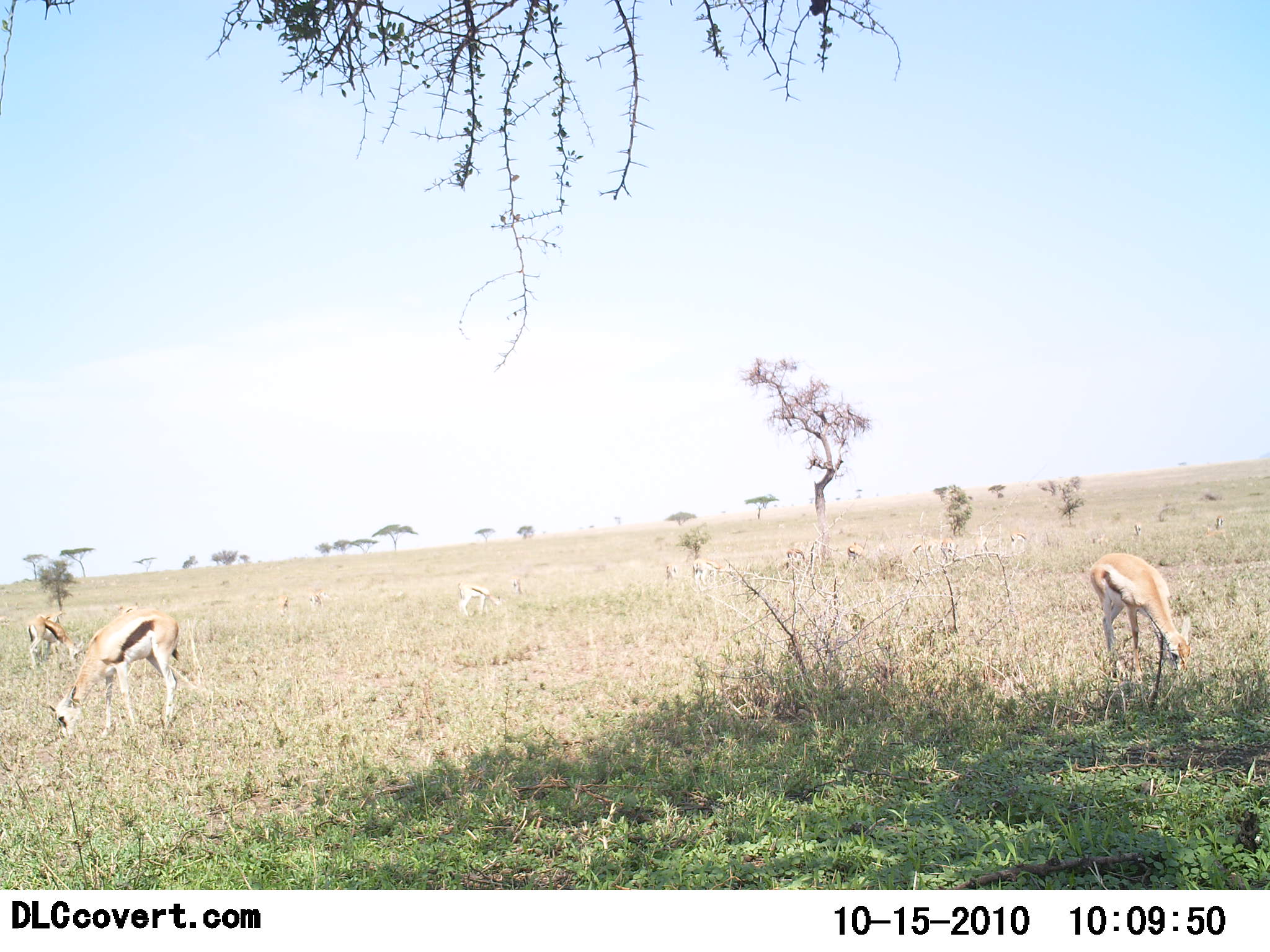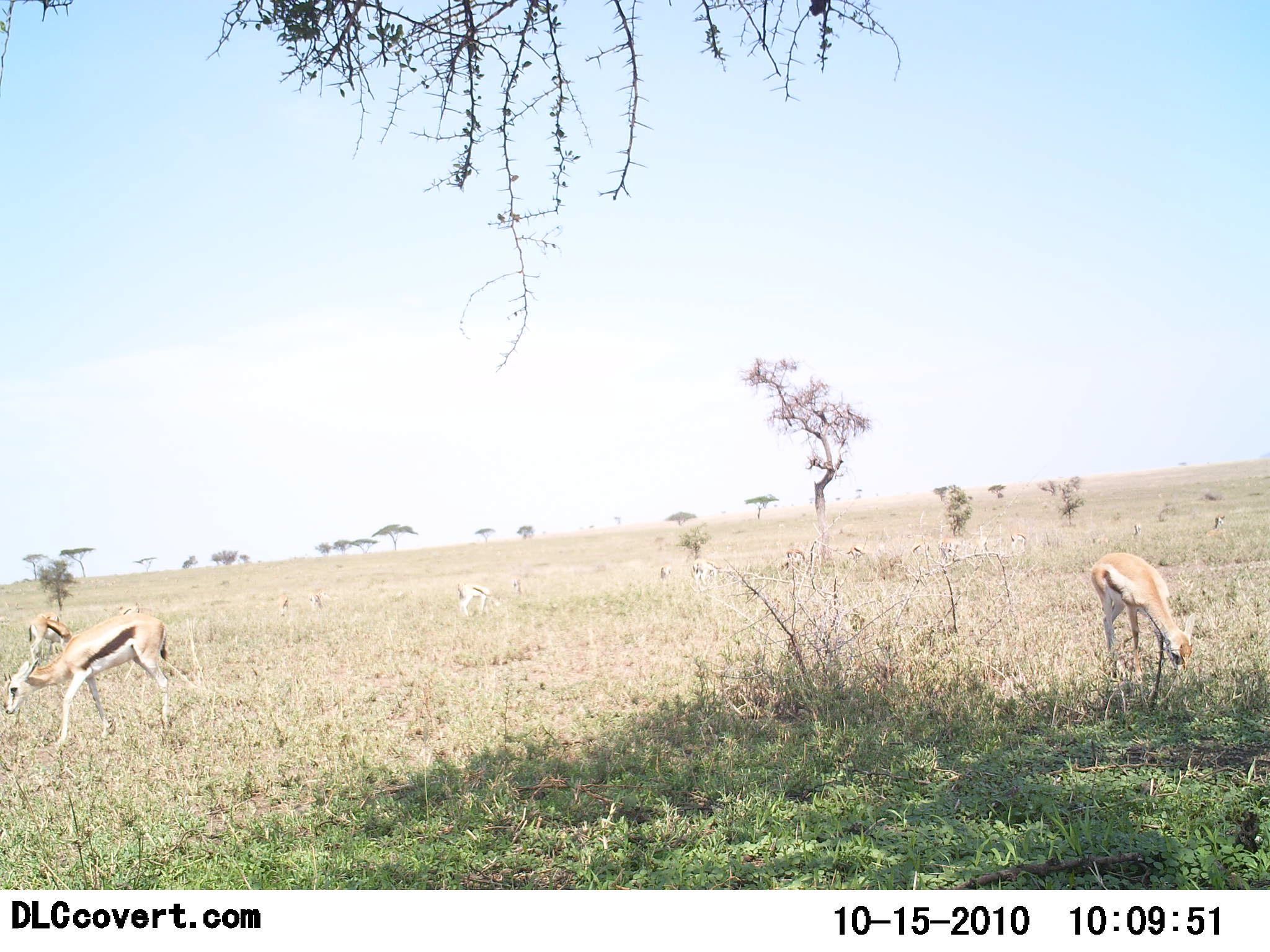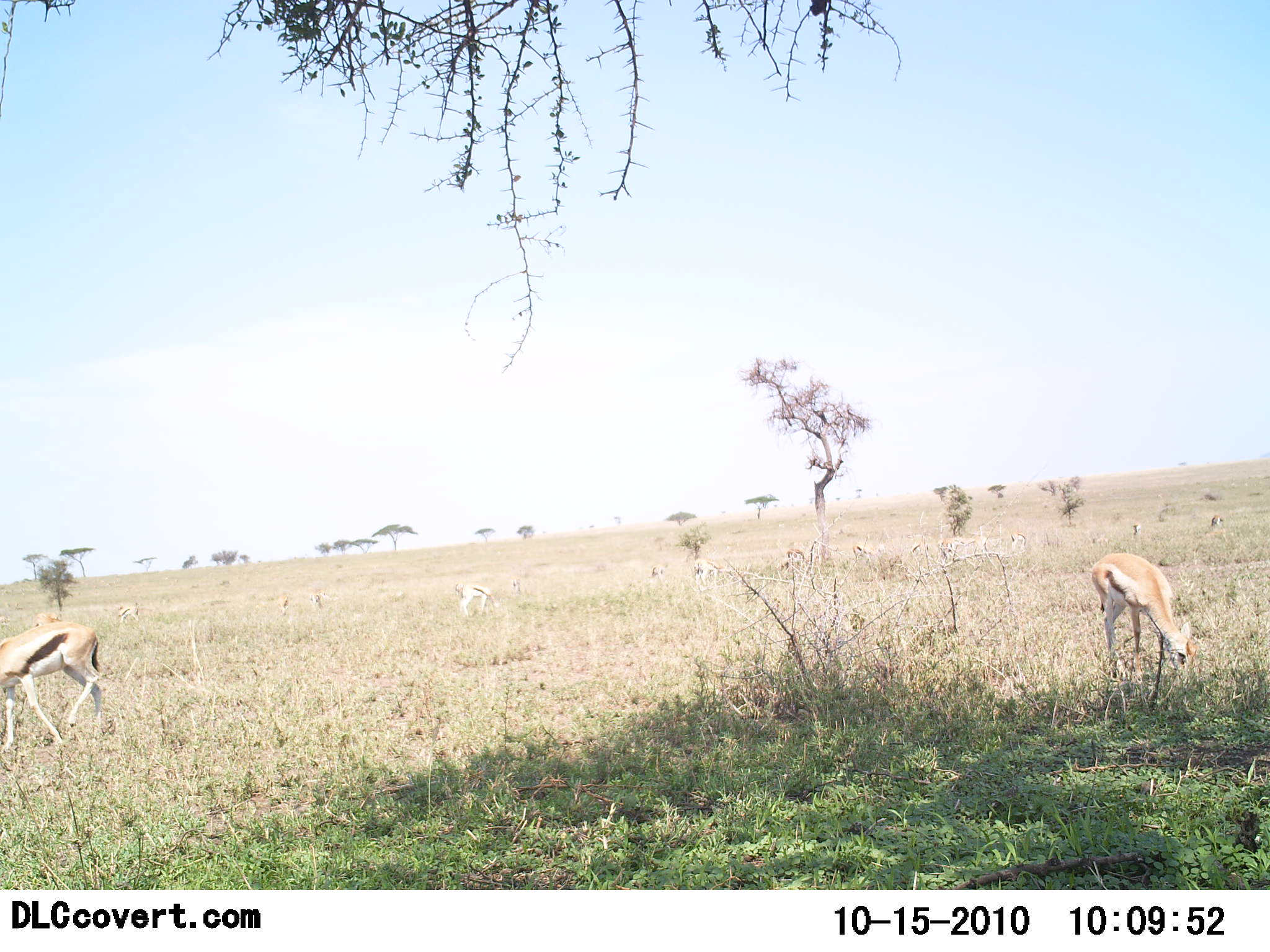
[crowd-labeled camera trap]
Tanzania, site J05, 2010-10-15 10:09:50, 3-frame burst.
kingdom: Animalia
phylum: Chordata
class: Mammalia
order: Artiodactyla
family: Bovidae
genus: Eudorcas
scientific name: Eudorcas thomsonii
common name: thomson's gazelle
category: gazellethomsons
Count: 6.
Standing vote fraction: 50%.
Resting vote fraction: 0%.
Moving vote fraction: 44%.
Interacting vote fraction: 0%.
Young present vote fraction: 6%.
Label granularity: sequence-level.